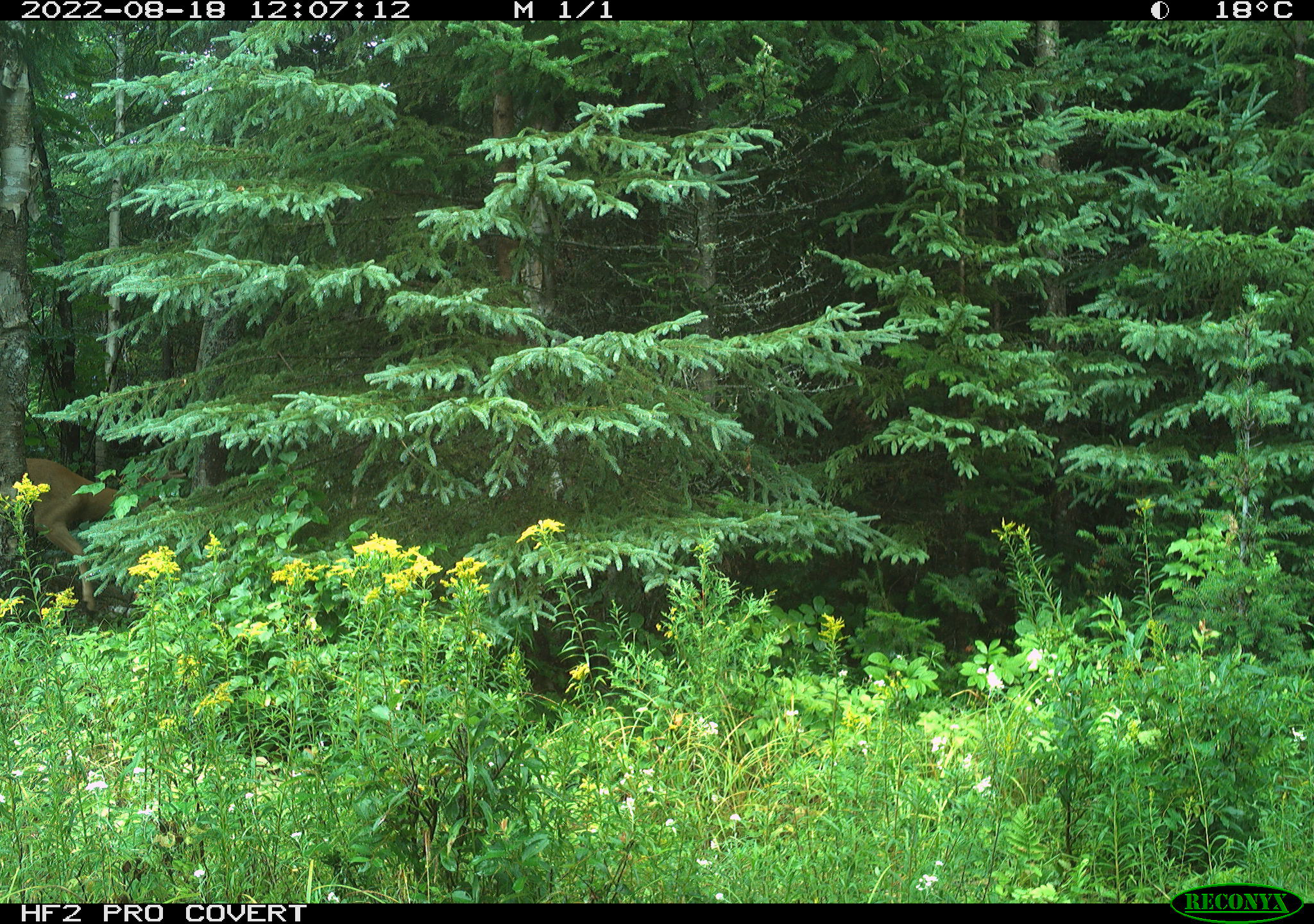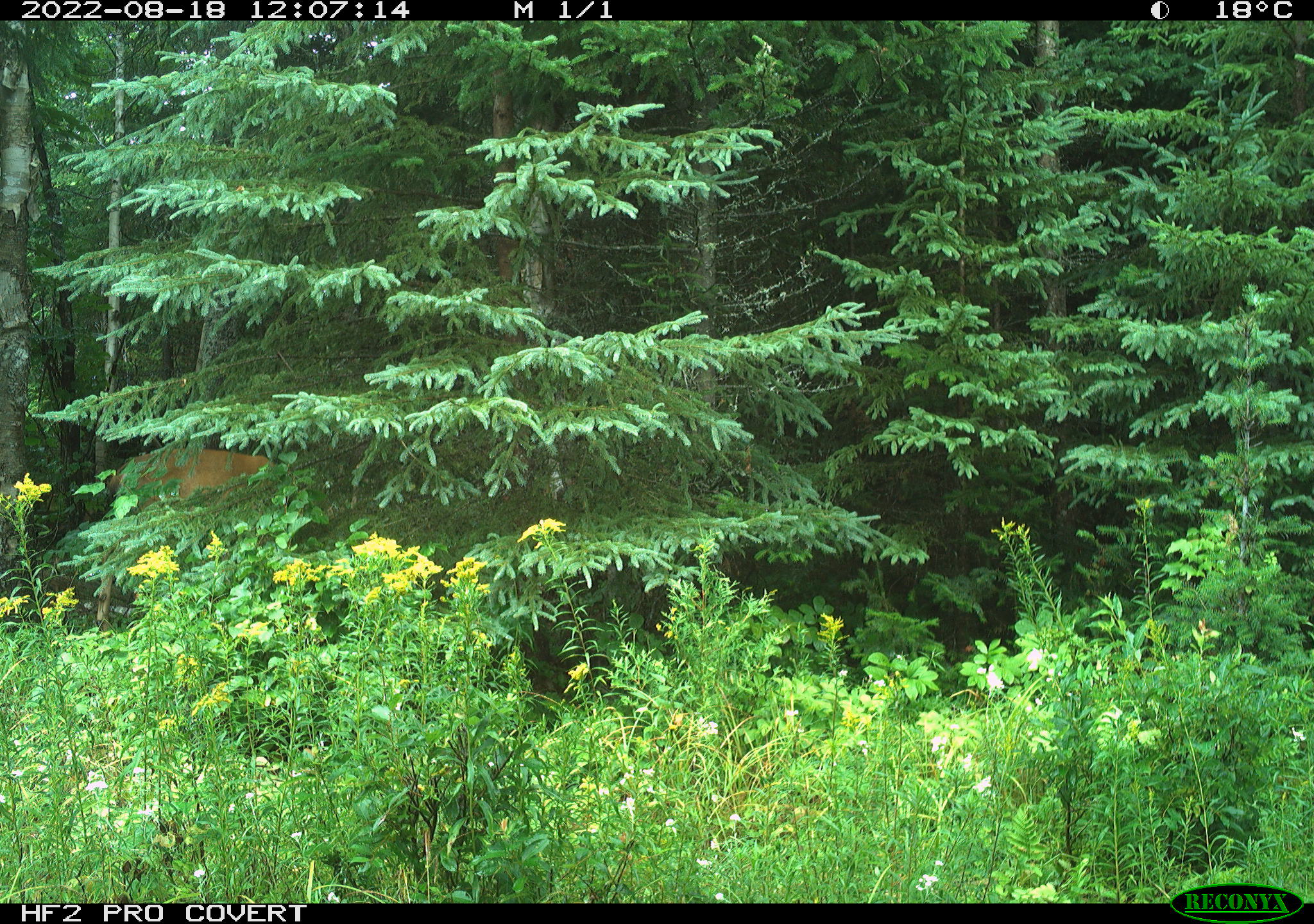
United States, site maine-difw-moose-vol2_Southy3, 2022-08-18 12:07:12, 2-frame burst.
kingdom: Animalia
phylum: Chordata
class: Mammalia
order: Artiodactyla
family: Cervidae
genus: Odocoileus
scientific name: Odocoileus virginianus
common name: white-tailed deer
White-tailed deer (Odocoileus virginianus).